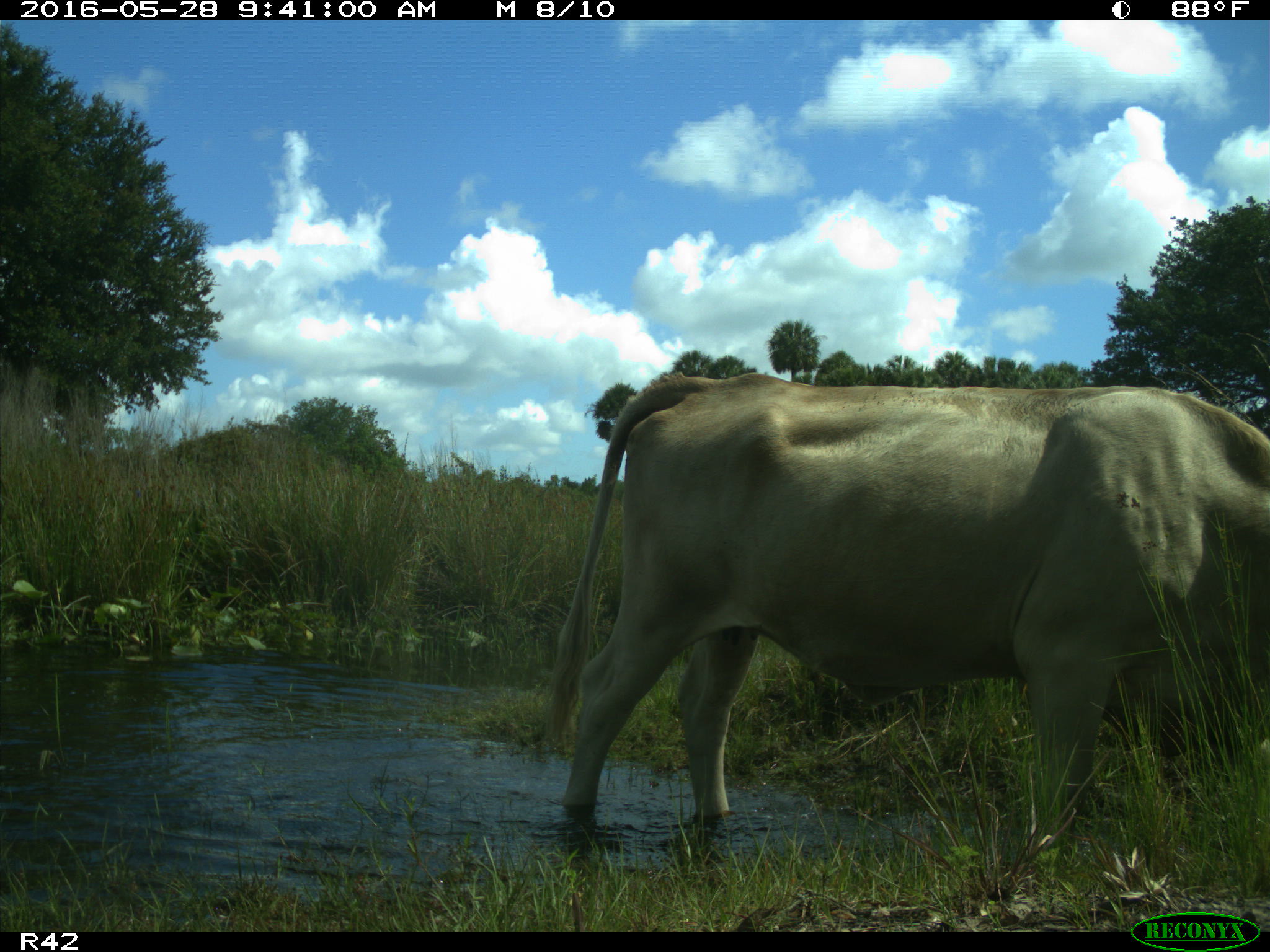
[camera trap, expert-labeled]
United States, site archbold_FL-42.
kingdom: Animalia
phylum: Chordata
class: Mammalia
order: Artiodactyla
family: Bovidae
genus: Bos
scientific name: Bos taurus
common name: domestic cow